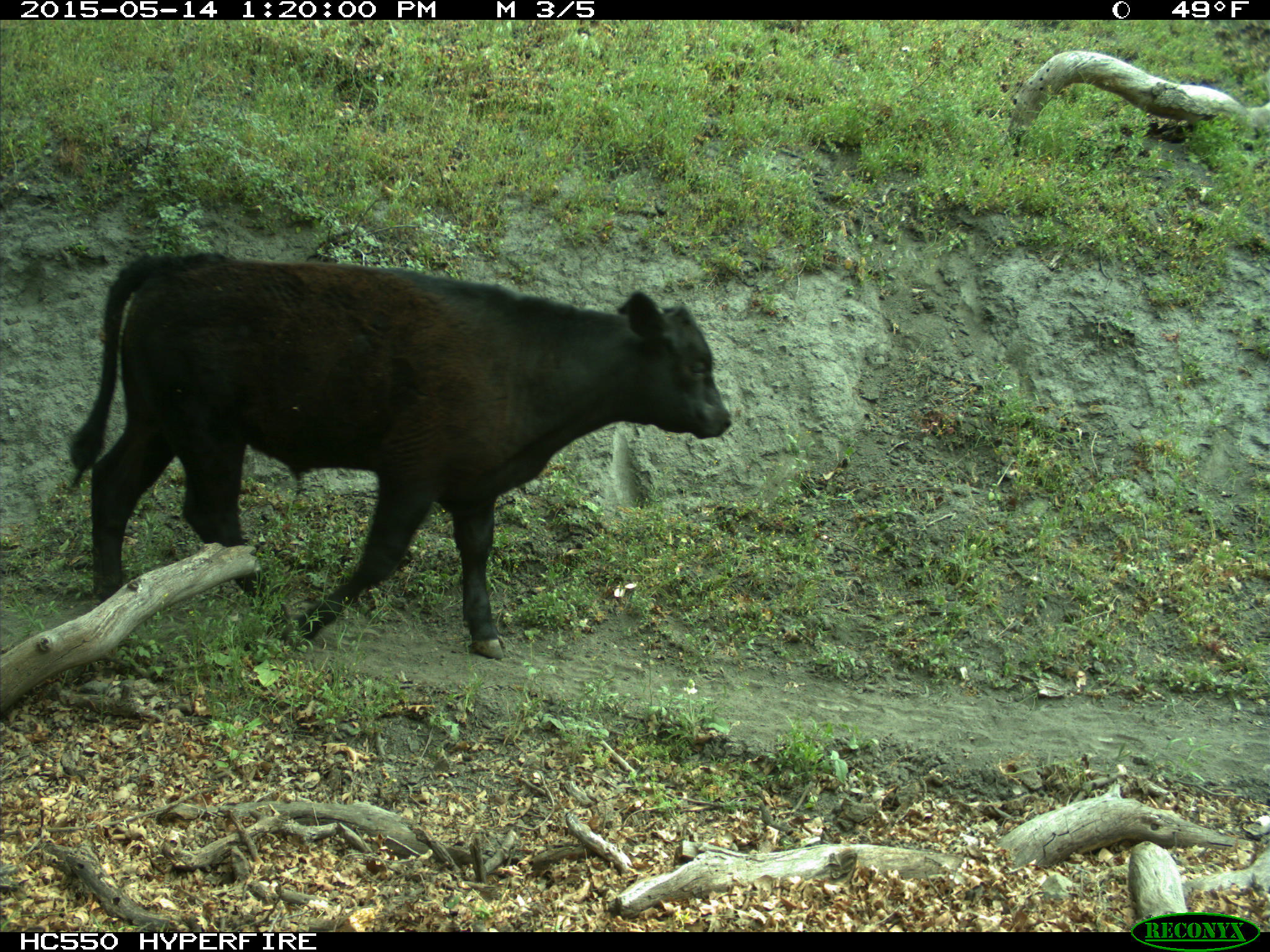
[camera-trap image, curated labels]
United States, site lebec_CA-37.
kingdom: Animalia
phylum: Chordata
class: Mammalia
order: Artiodactyla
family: Bovidae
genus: Bos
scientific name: Bos taurus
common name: domestic cow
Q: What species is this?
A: Bos taurus (domestic cow).